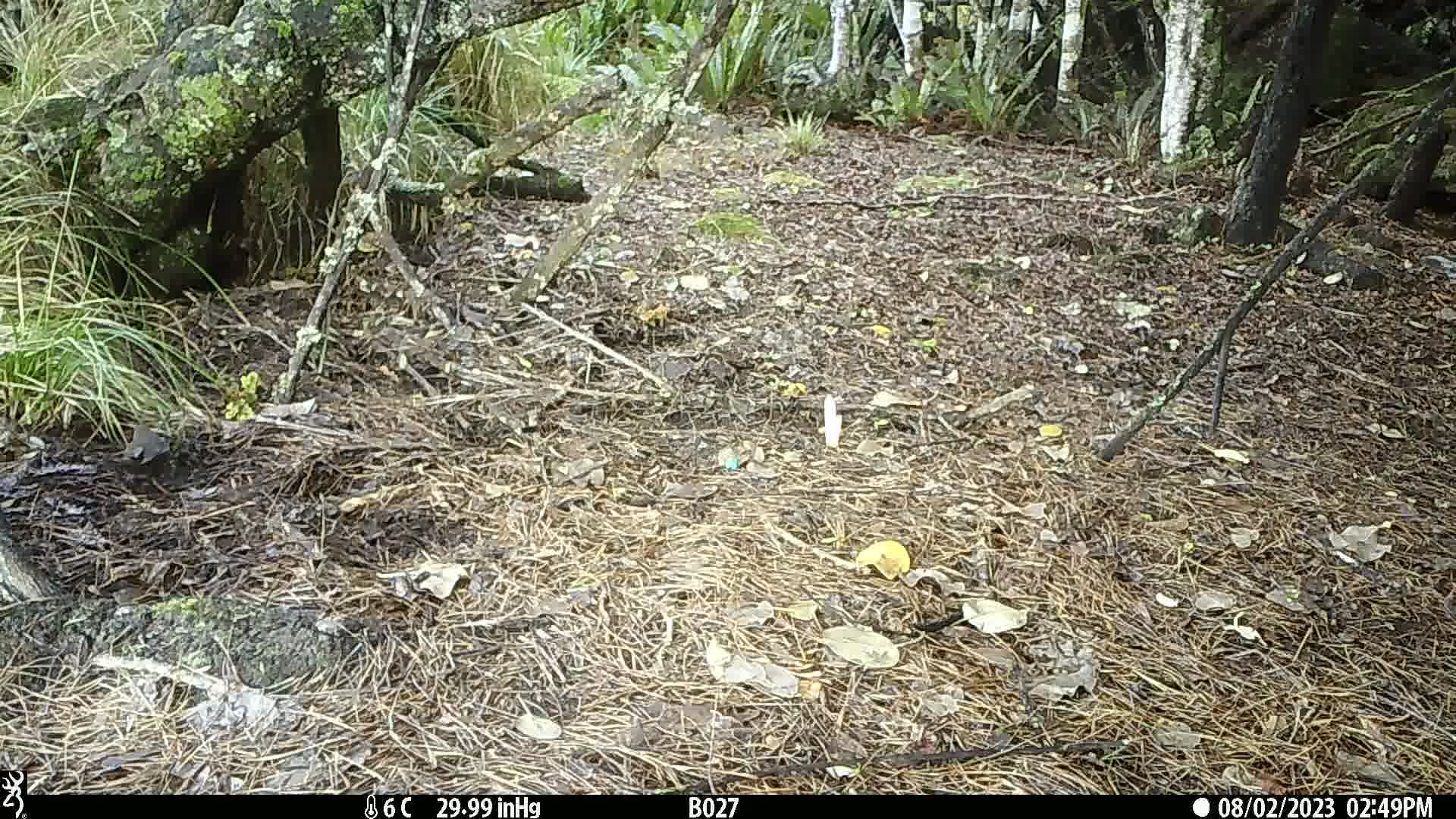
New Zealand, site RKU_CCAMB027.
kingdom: Animalia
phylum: Chordata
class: Aves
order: Passeriformes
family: Turdidae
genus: Turdus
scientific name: Turdus merula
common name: eurasian blackbird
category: blackbird